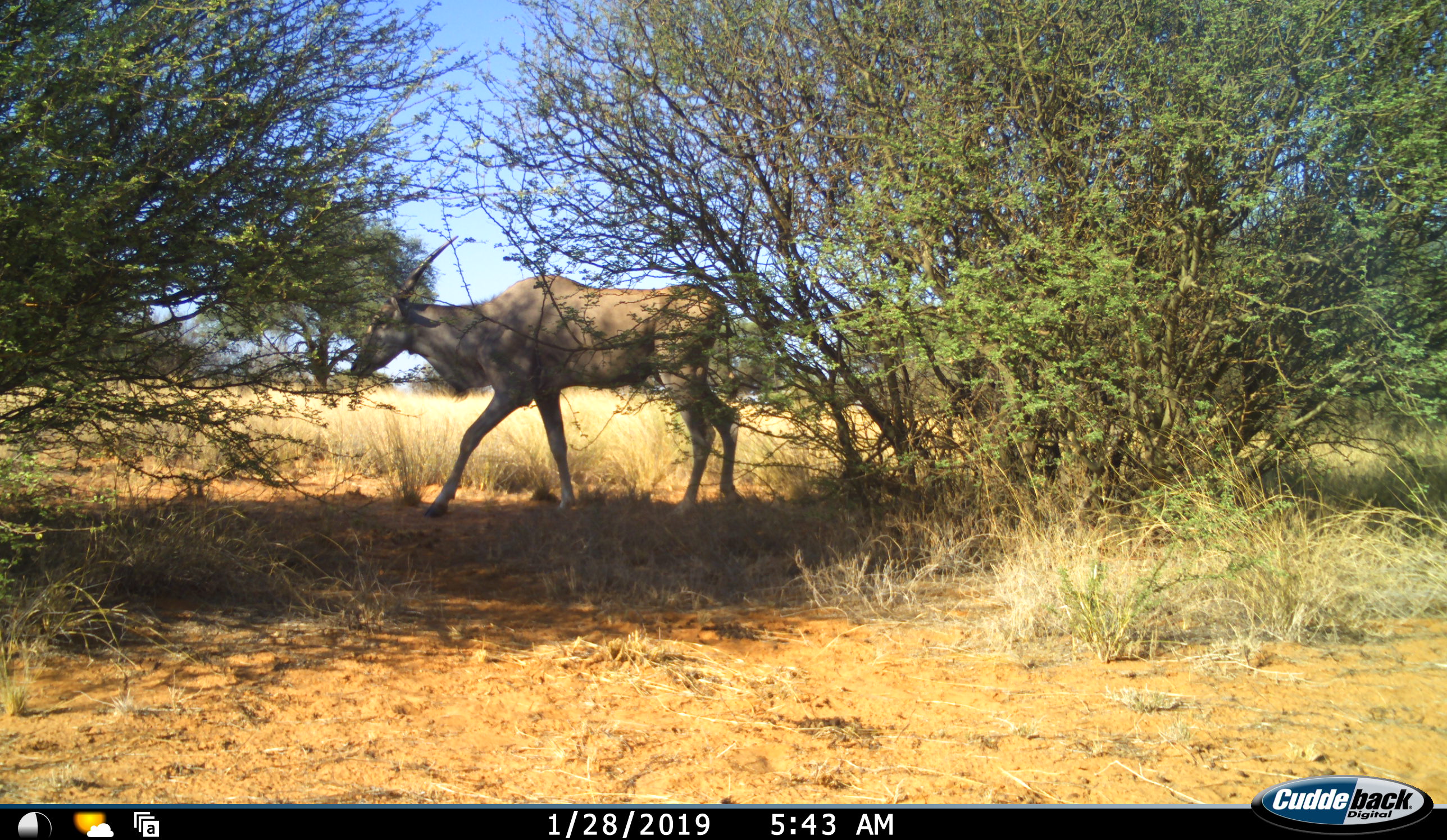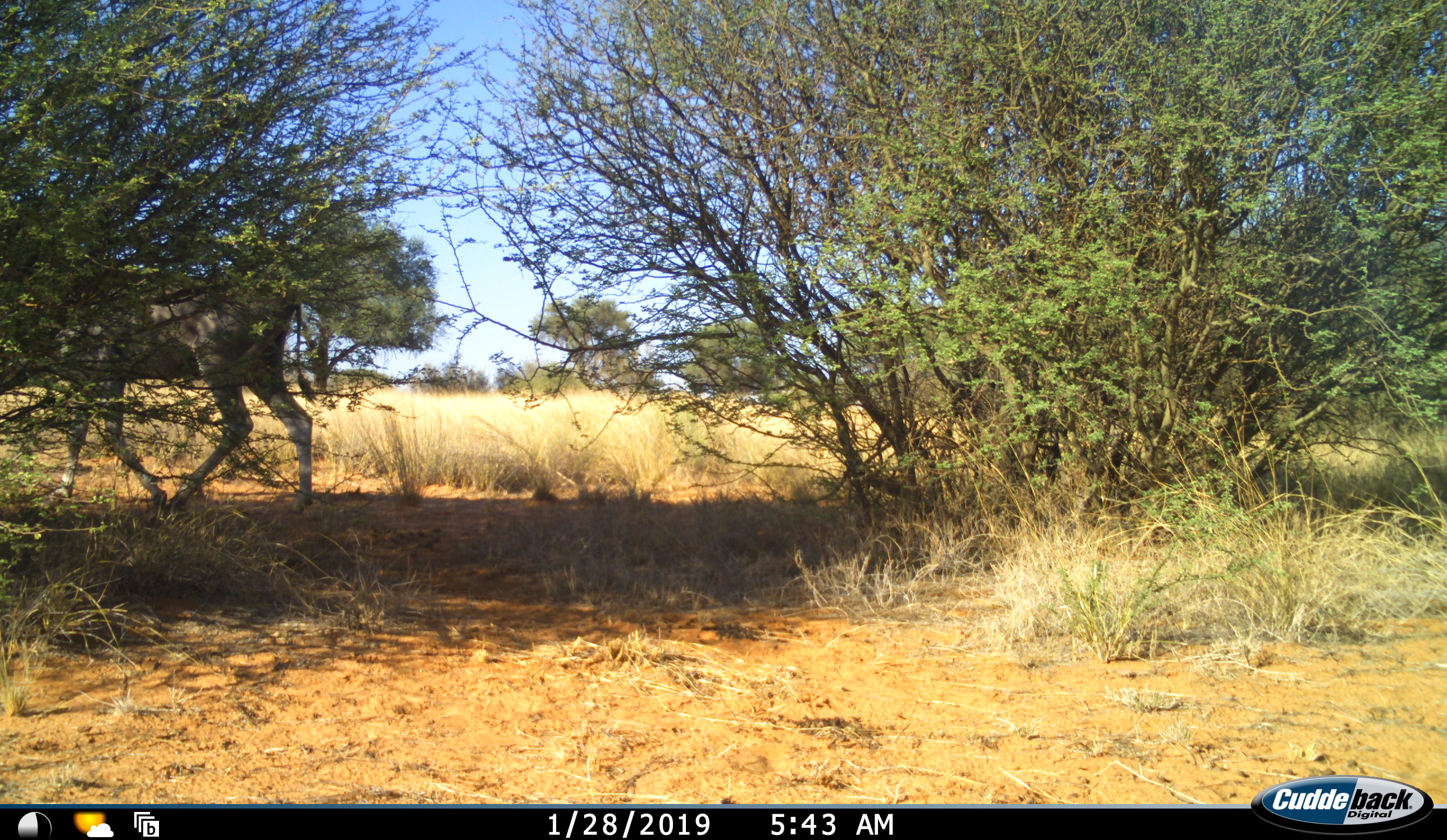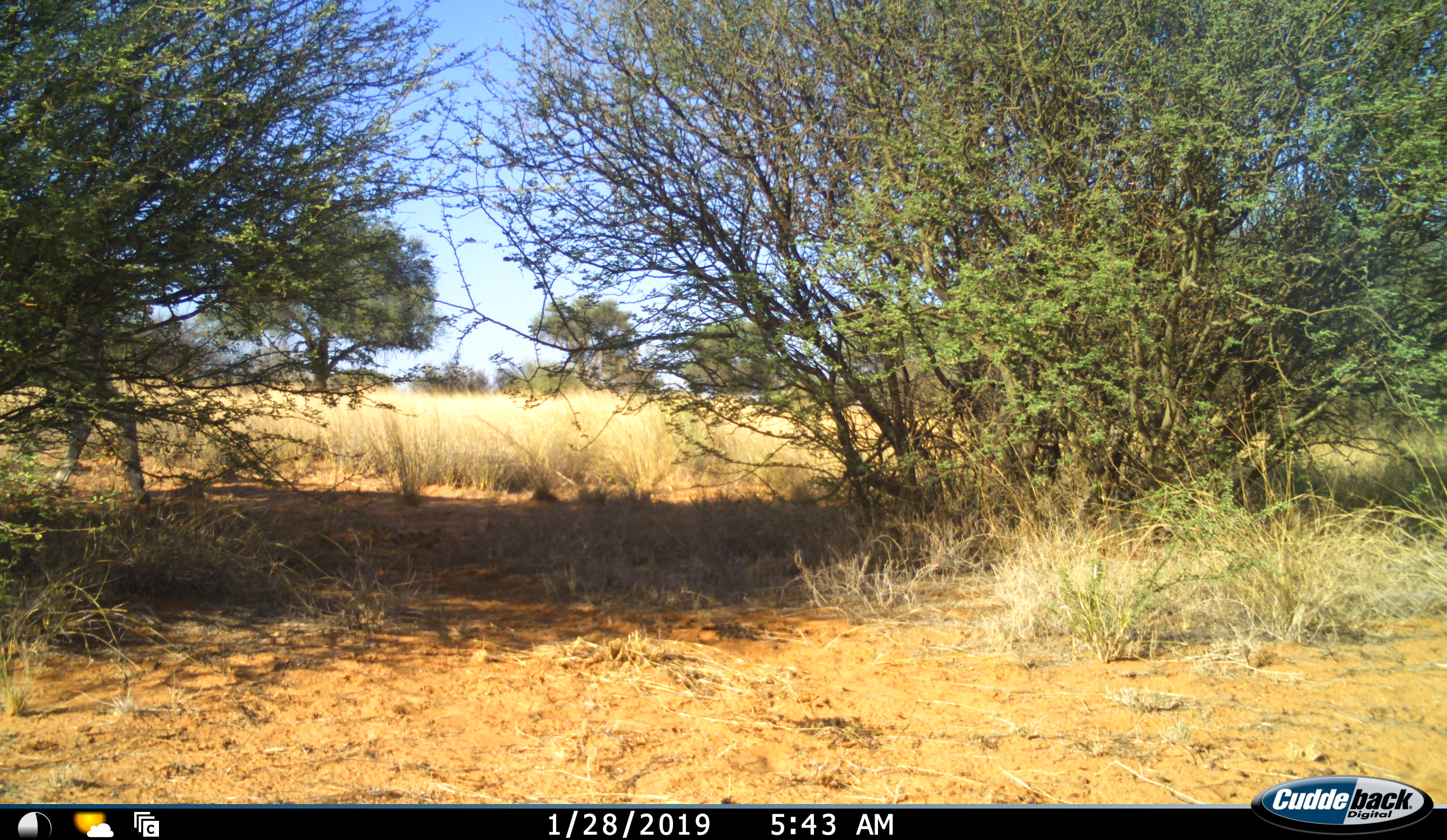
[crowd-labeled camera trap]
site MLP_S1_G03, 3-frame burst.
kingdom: Animalia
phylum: Chordata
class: Mammalia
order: Artiodactyla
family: Bovidae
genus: Tragelaphus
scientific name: Tragelaphus oryx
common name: eland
Eland (Tragelaphus oryx), count 1. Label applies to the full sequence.